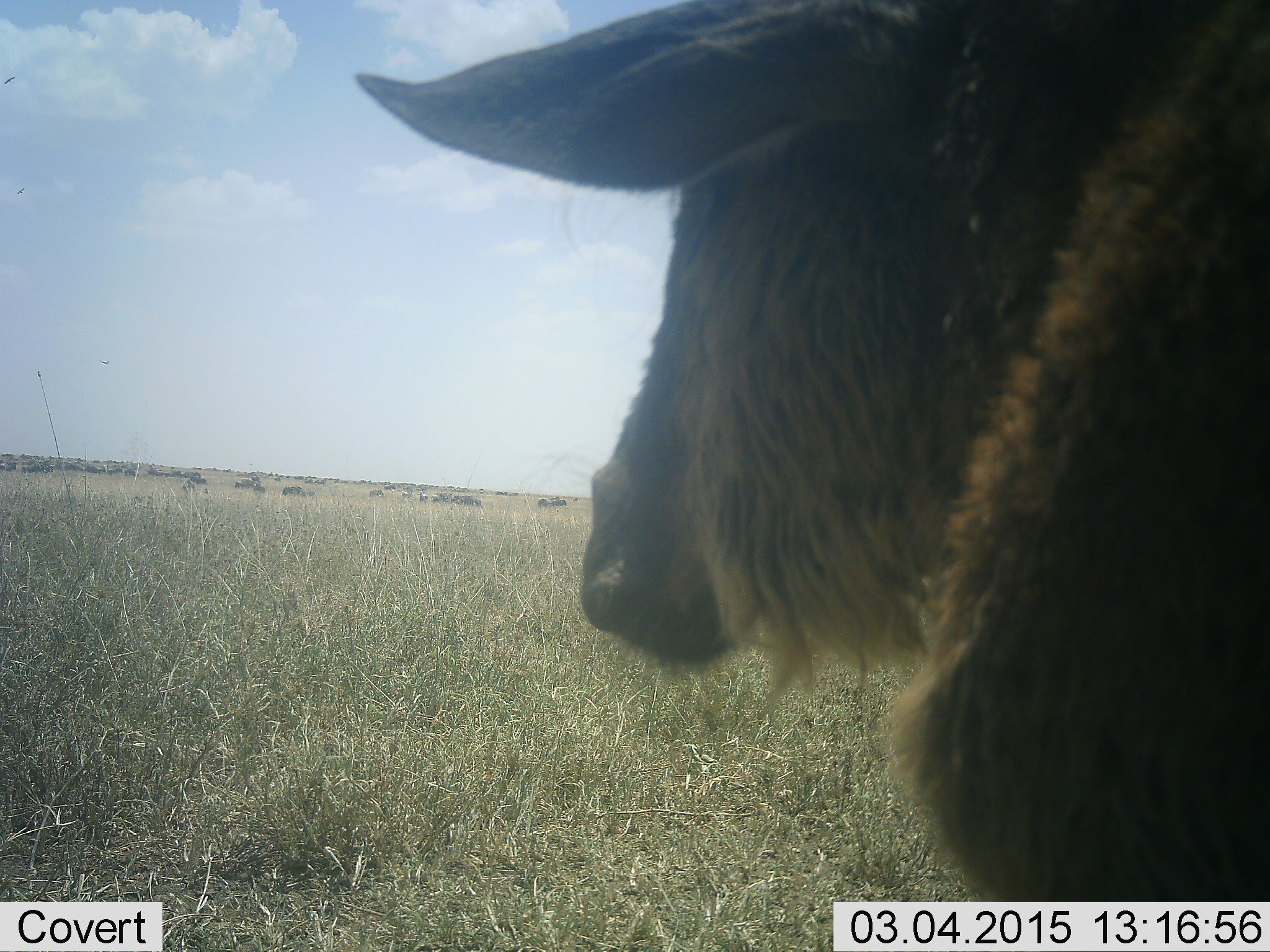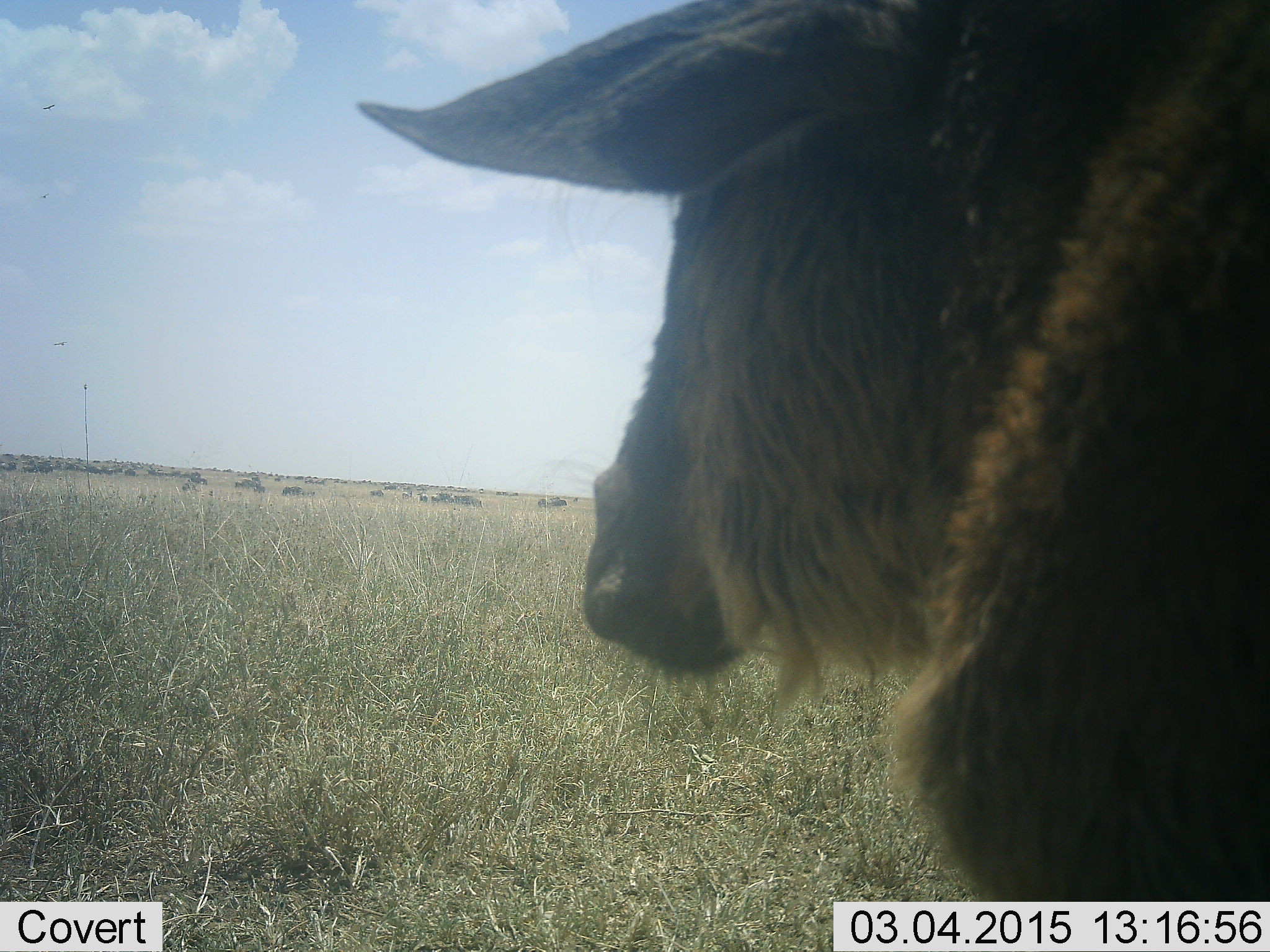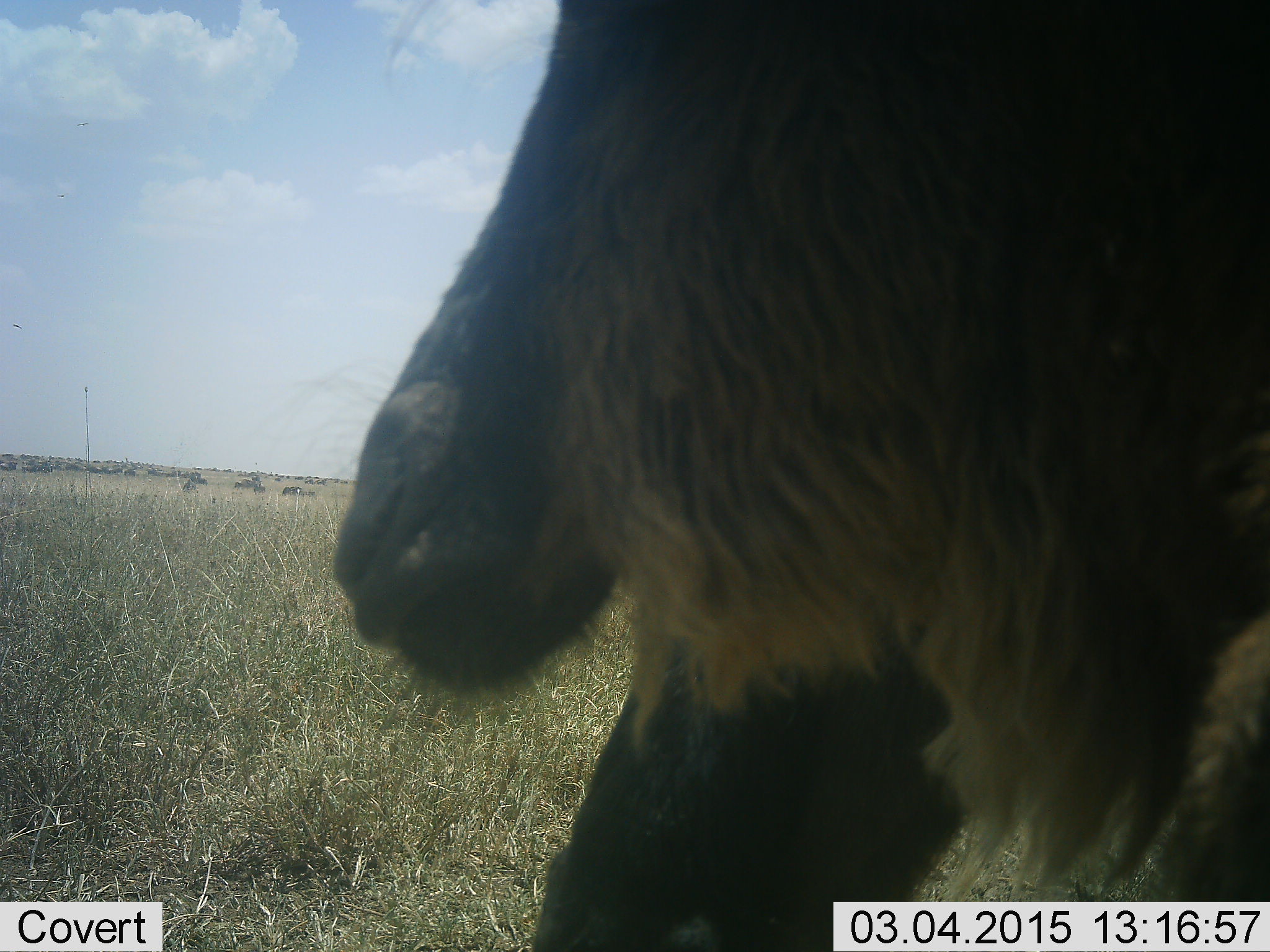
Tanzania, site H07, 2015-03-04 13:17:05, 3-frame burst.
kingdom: Animalia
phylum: Chordata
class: Mammalia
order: Artiodactyla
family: Bovidae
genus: Connochaetes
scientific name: Connochaetes taurinus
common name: blue wildebeest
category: wildebeest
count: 1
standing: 90%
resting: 0%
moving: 10%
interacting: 10%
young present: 10%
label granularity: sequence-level